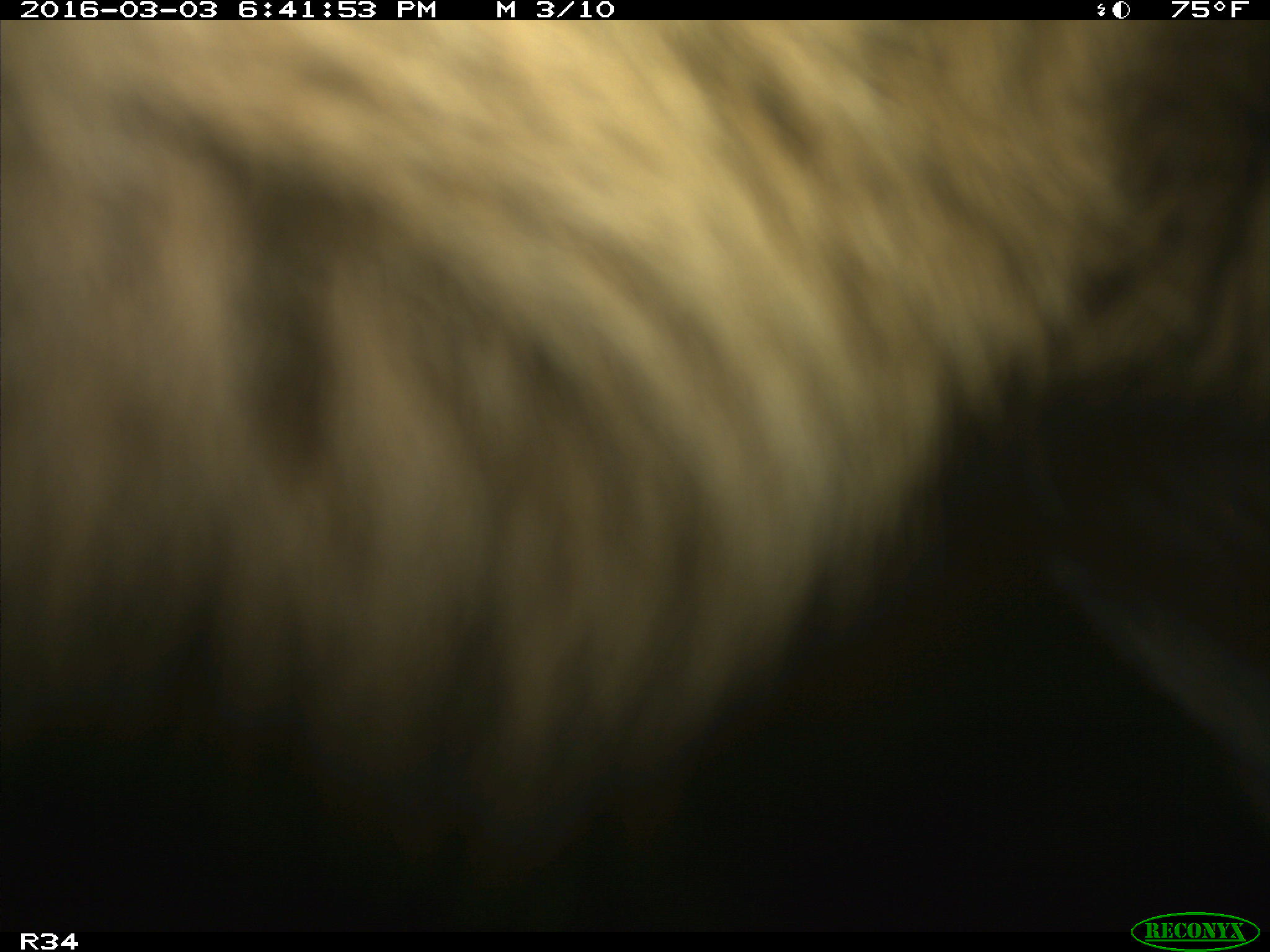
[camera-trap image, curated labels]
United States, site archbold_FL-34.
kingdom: Animalia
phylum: Chordata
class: Mammalia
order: Artiodactyla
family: Bovidae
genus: Bos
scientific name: Bos taurus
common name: domestic cow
Bos taurus (domestic cow).